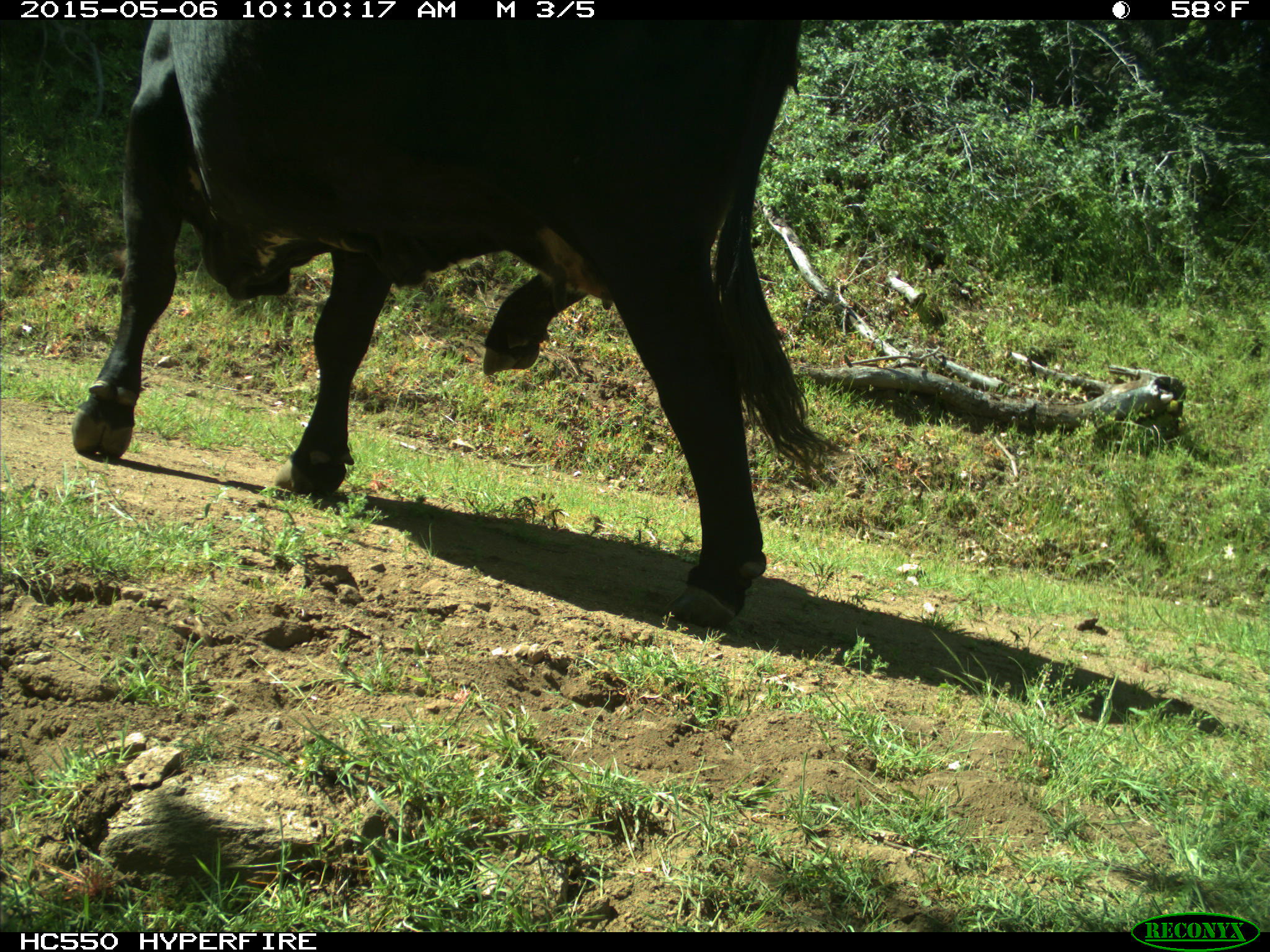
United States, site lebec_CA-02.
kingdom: Animalia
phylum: Chordata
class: Mammalia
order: Artiodactyla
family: Bovidae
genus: Bos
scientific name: Bos taurus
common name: domestic cow